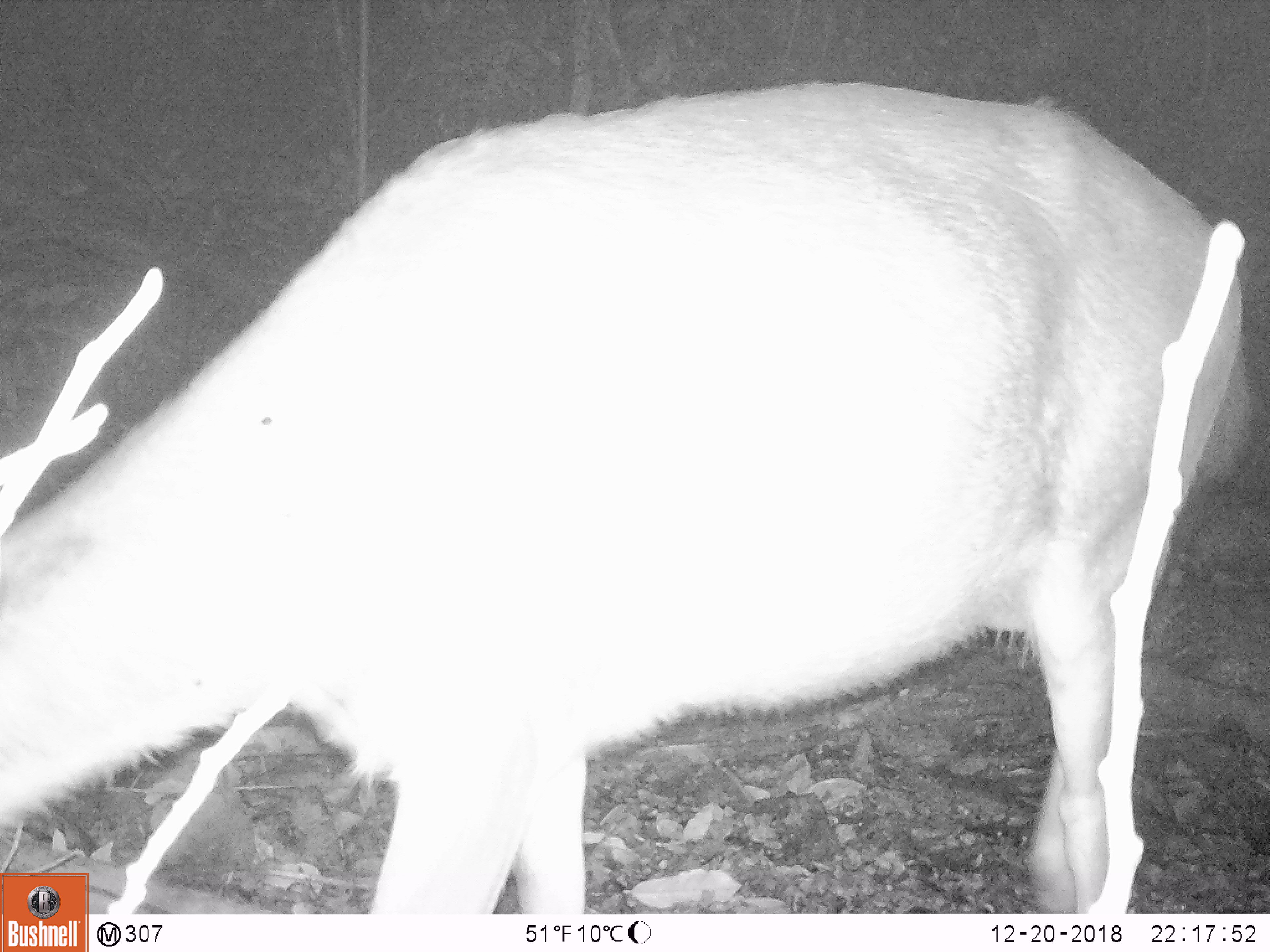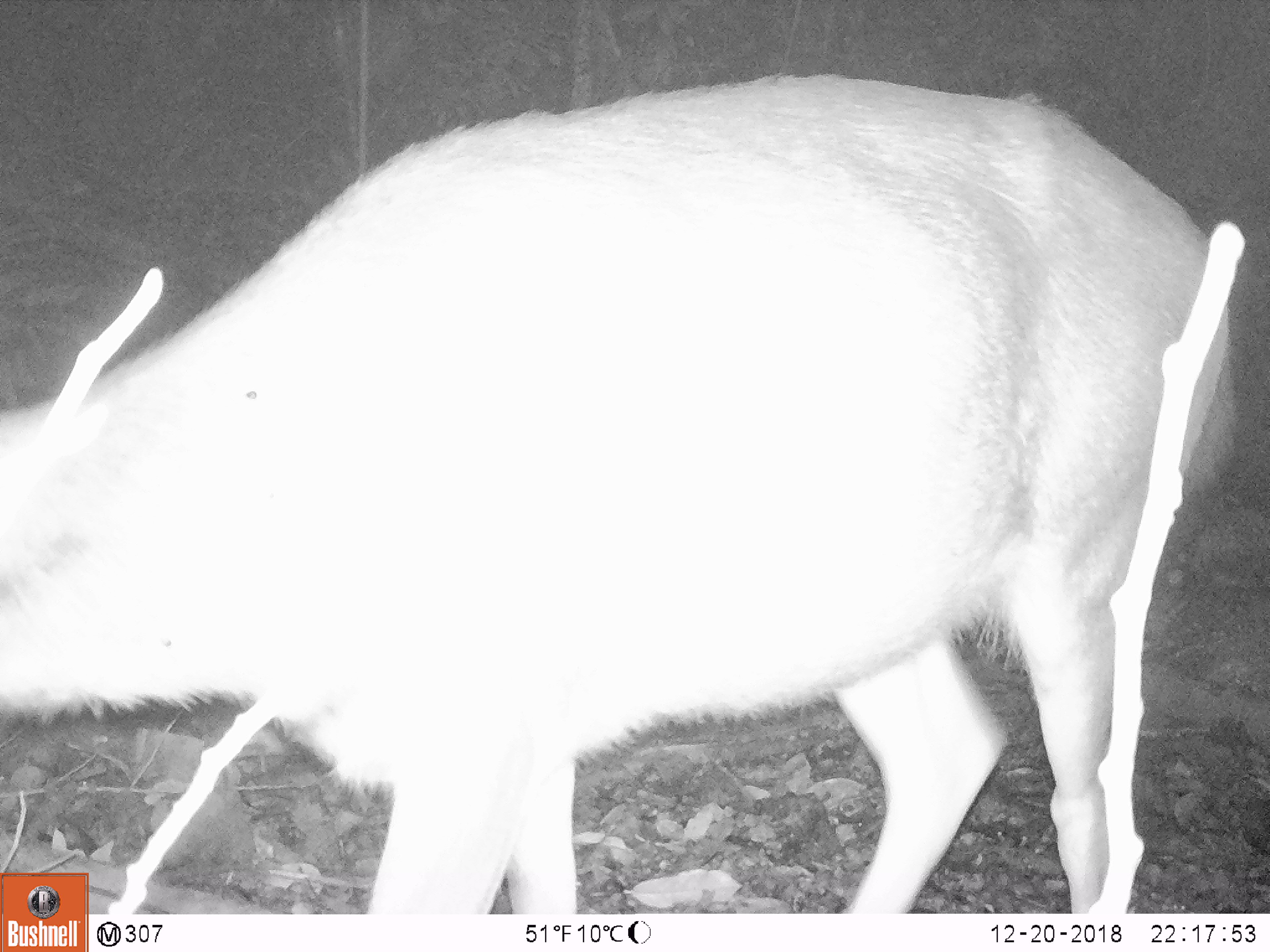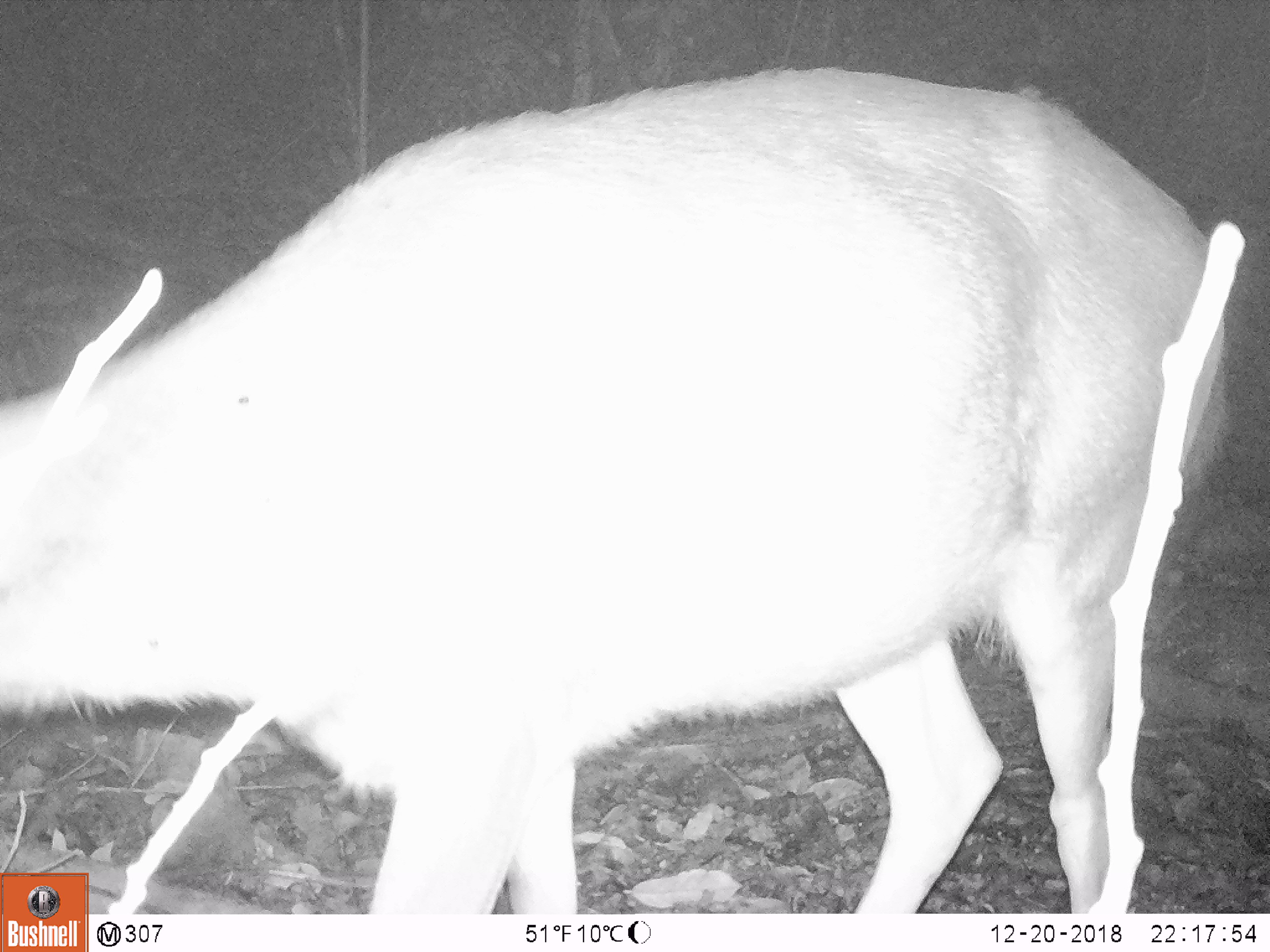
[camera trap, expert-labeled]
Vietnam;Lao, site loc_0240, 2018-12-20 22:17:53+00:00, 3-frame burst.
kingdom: Animalia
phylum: Chordata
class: Mammalia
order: Artiodactyla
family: Cervidae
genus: Rusa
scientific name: Rusa unicolor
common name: sambar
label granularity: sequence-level